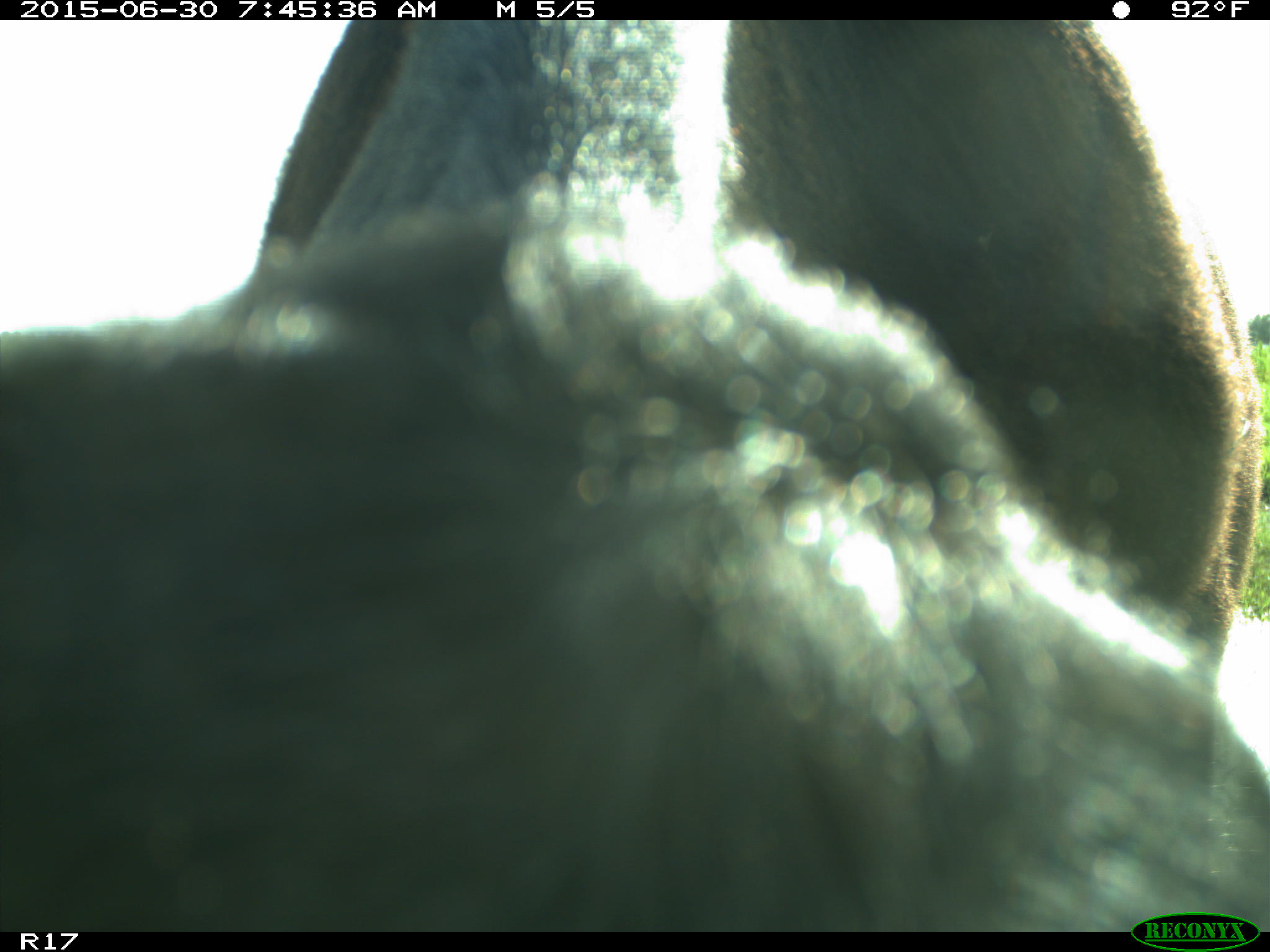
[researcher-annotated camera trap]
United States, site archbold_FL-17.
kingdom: Animalia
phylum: Chordata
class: Mammalia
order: Artiodactyla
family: Bovidae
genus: Bos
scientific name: Bos taurus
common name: domestic cow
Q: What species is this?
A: Bos taurus (domestic cow).